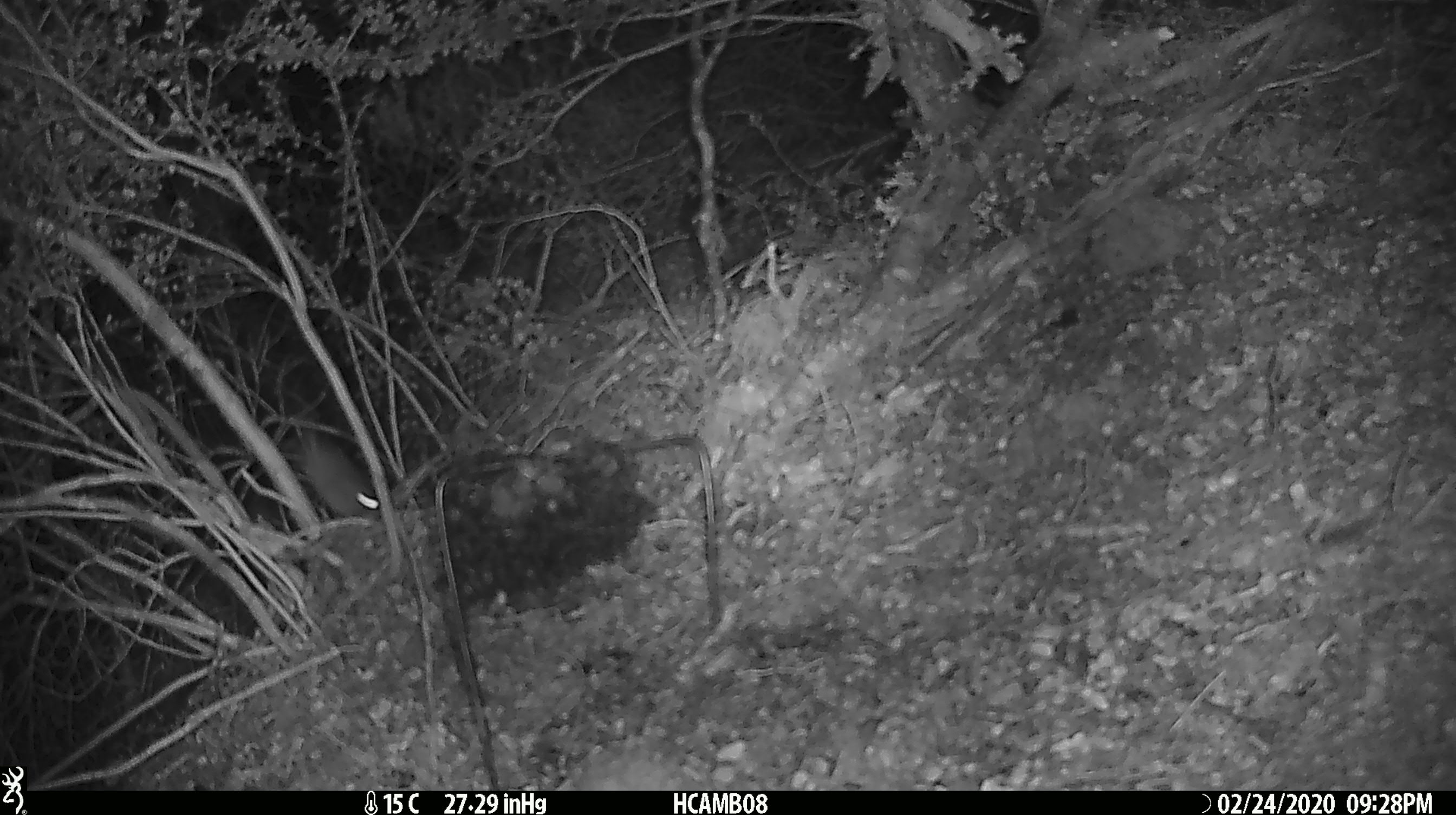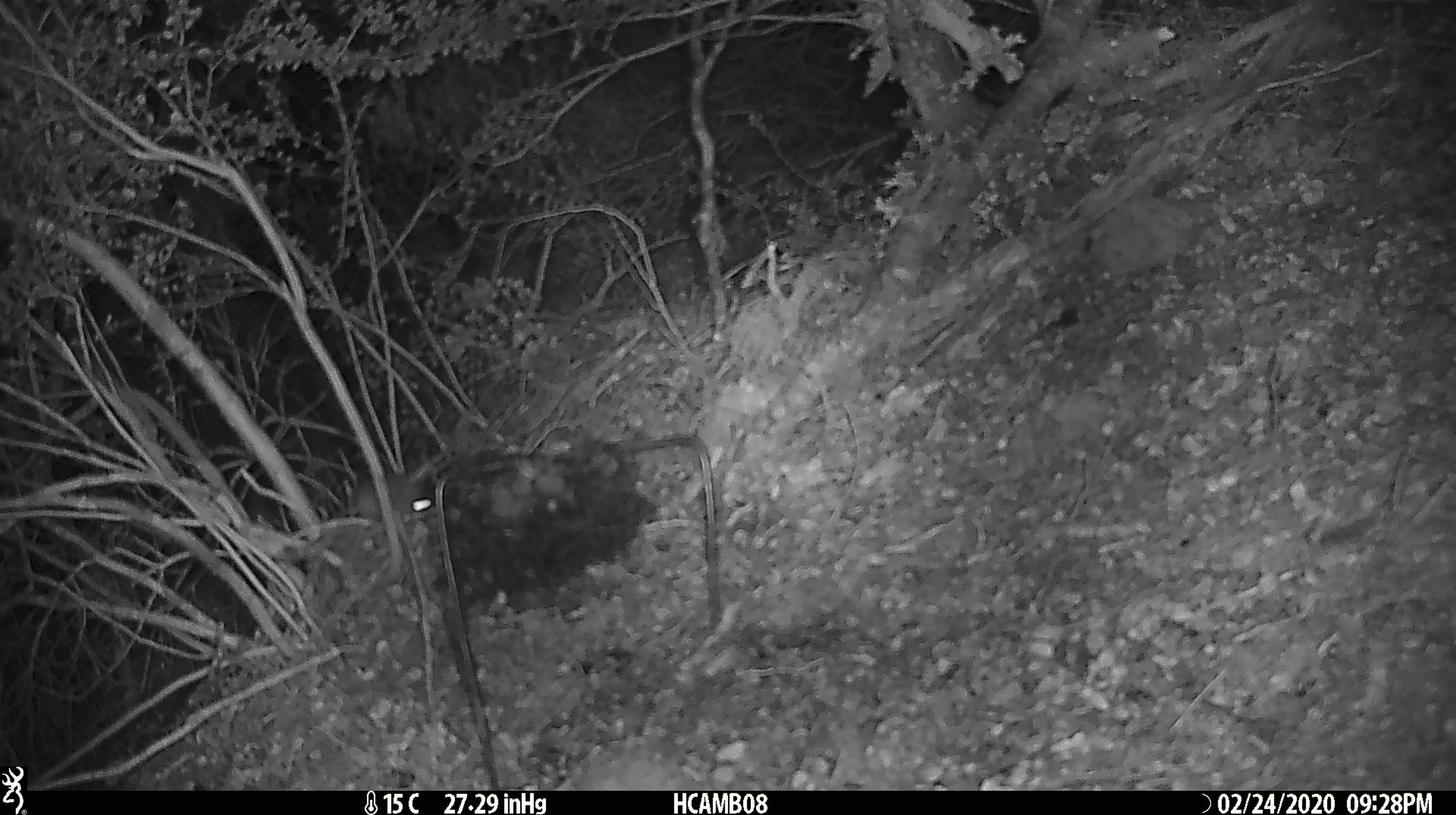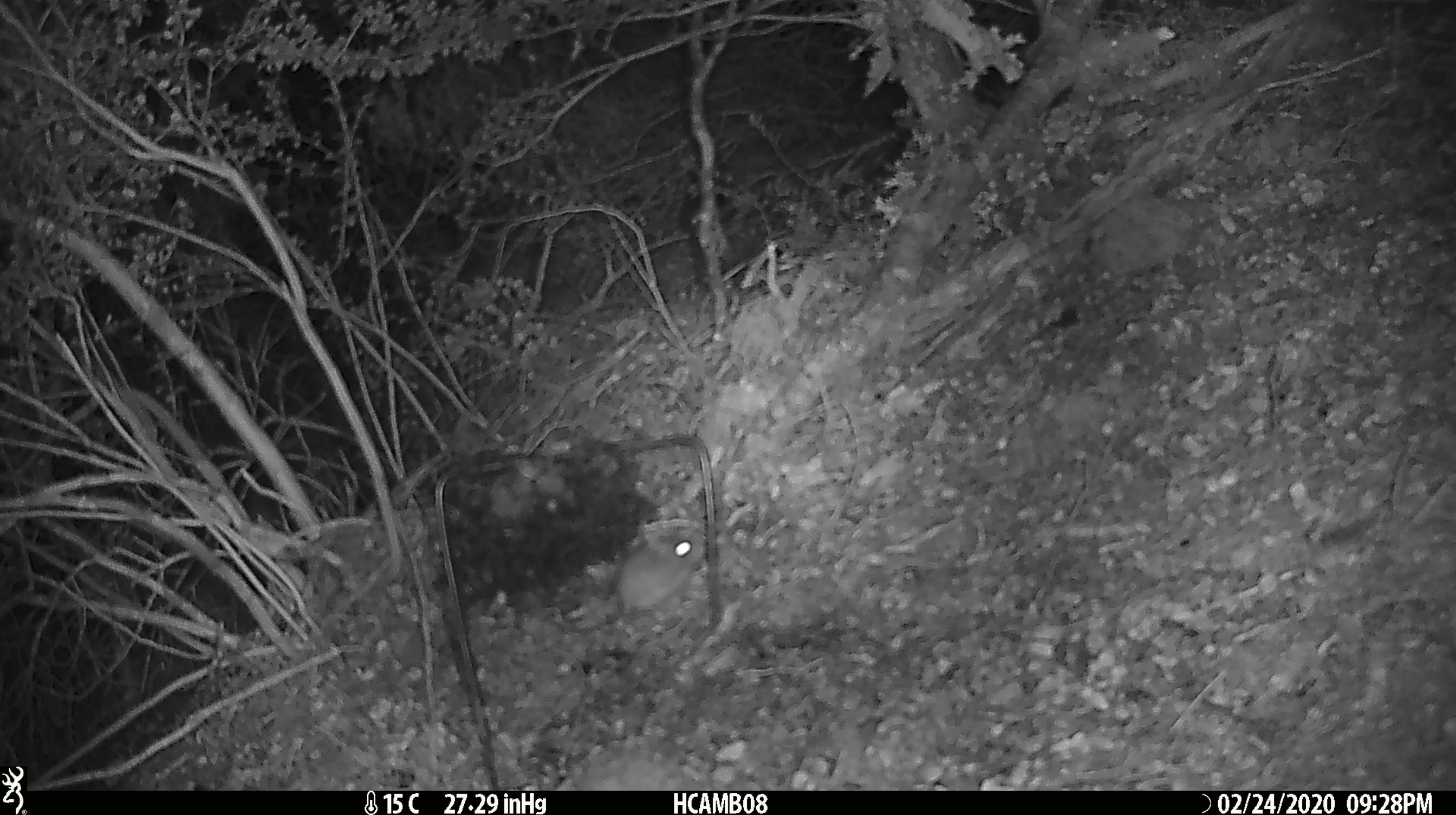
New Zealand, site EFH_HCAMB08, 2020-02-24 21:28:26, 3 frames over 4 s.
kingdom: Animalia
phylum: Chordata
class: Mammalia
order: Rodentia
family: Muridae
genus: Mus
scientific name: Mus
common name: mouse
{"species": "mouse (Mus)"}